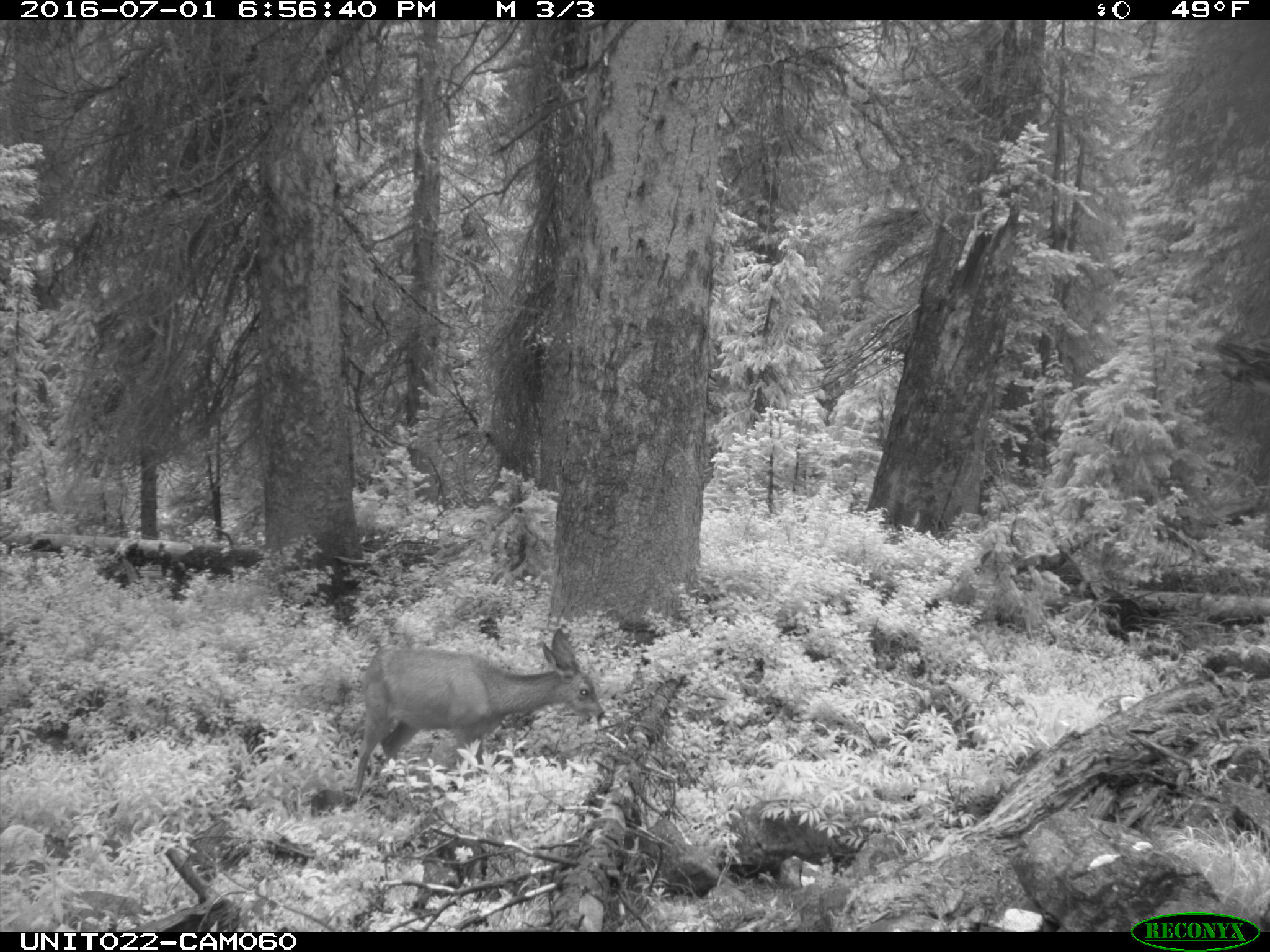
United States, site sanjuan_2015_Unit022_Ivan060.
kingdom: Animalia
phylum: Chordata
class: Mammalia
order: Artiodactyla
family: Cervidae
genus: Odocoileus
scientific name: Odocoileus hemionus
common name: mule deer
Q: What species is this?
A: Odocoileus hemionus (mule deer).